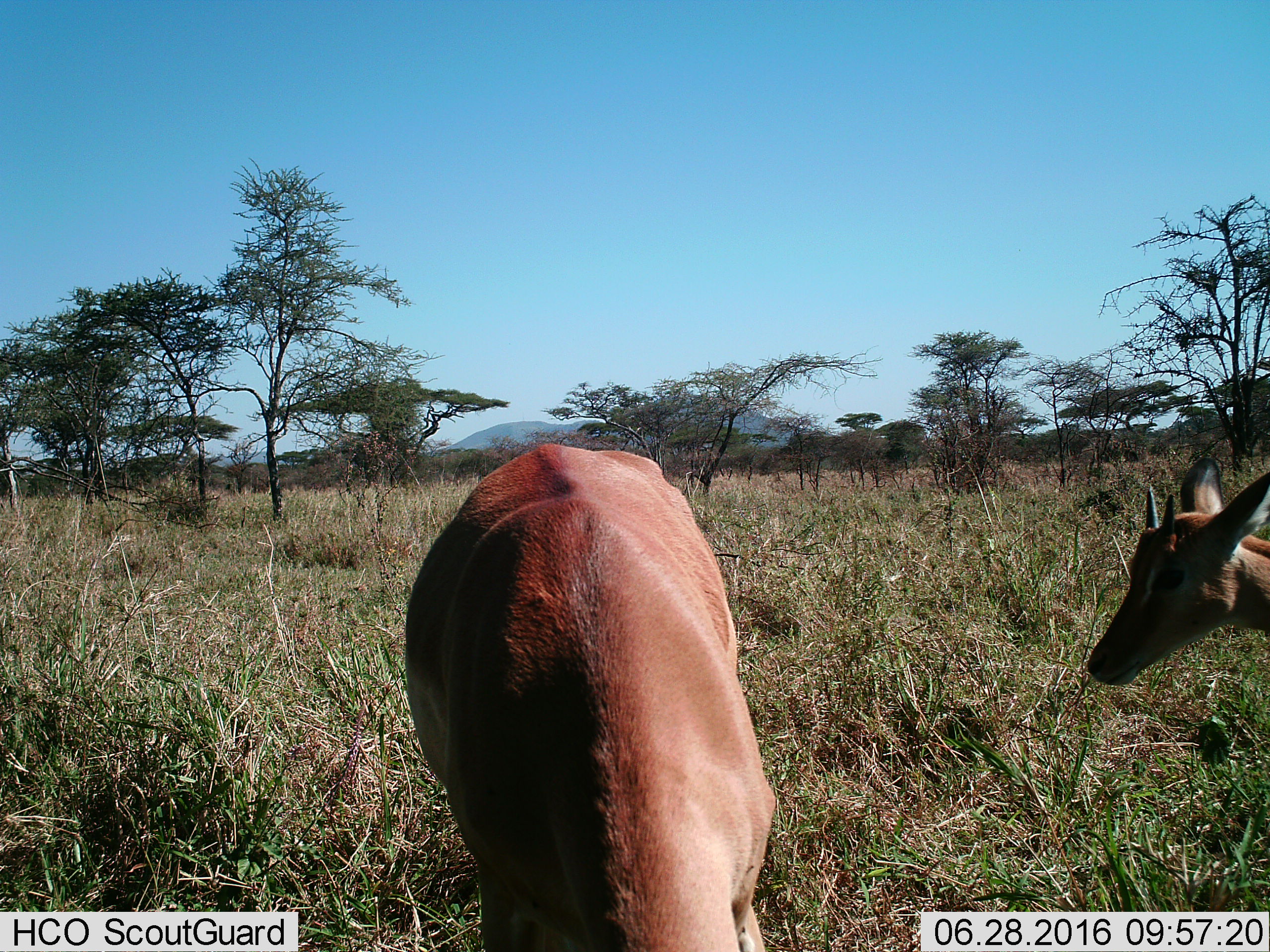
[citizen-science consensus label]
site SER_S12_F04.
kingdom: Animalia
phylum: Chordata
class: Mammalia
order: Artiodactyla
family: Bovidae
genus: Aepyceros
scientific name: Aepyceros melampus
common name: impala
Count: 2.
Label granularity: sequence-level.